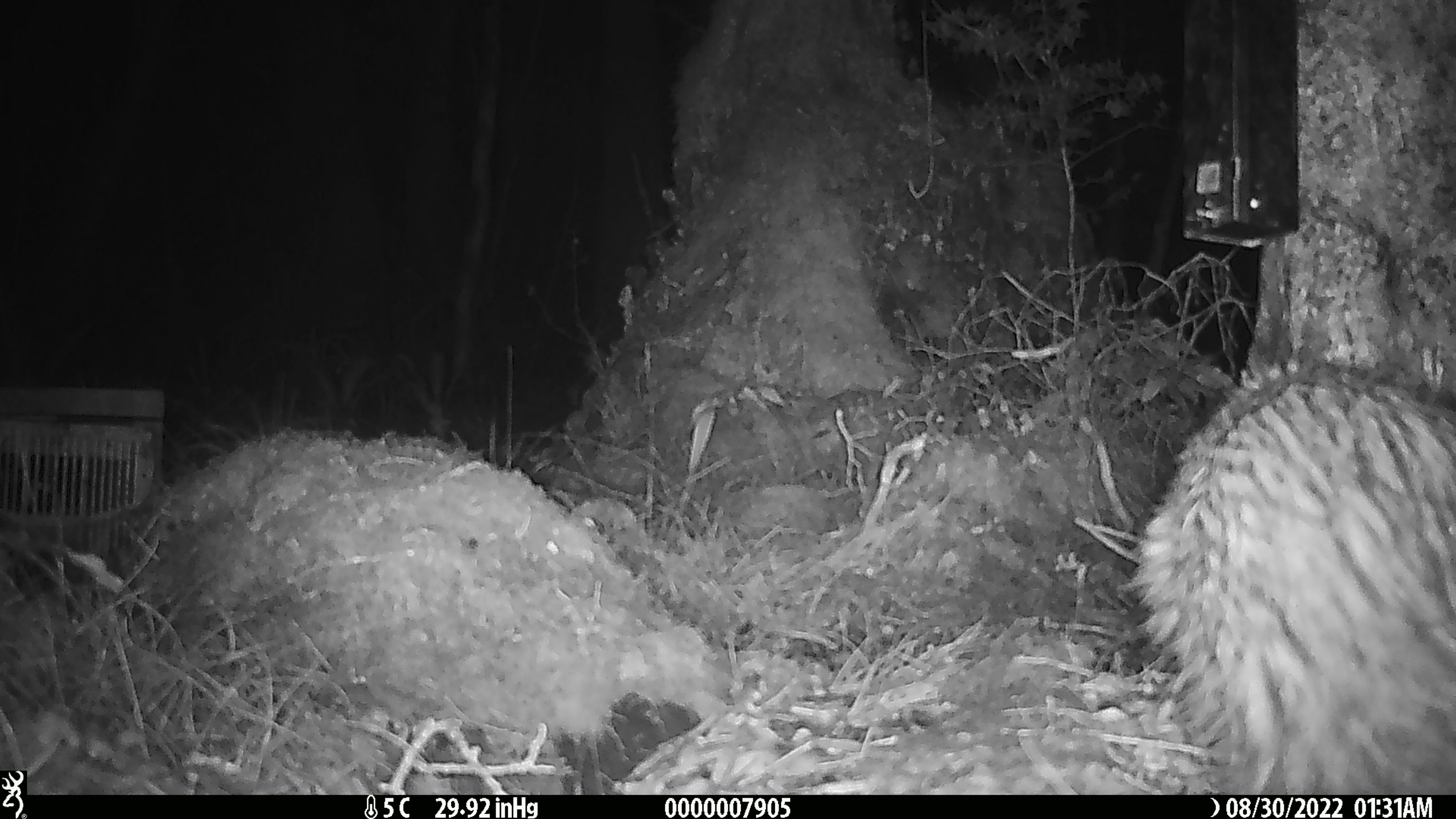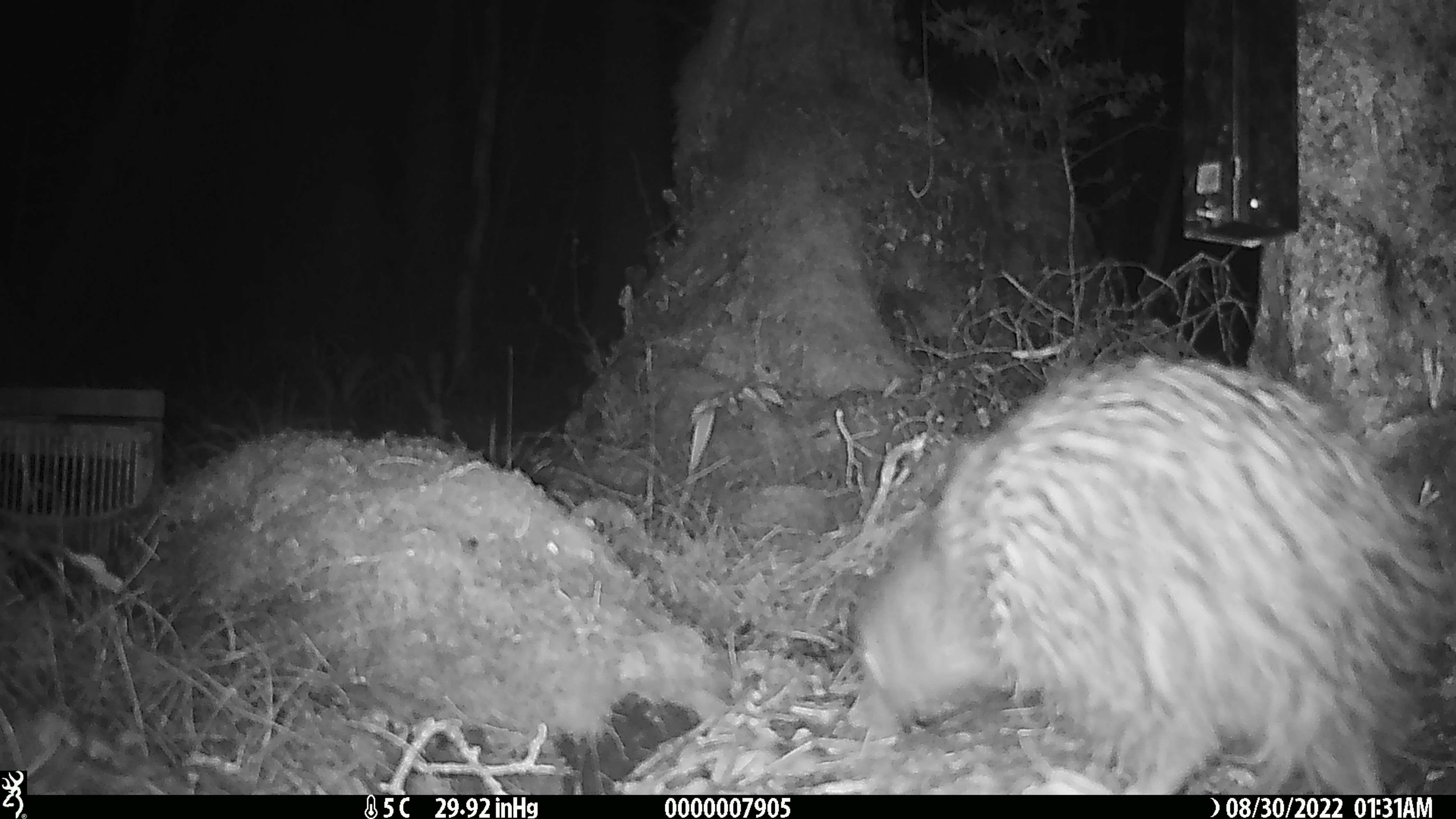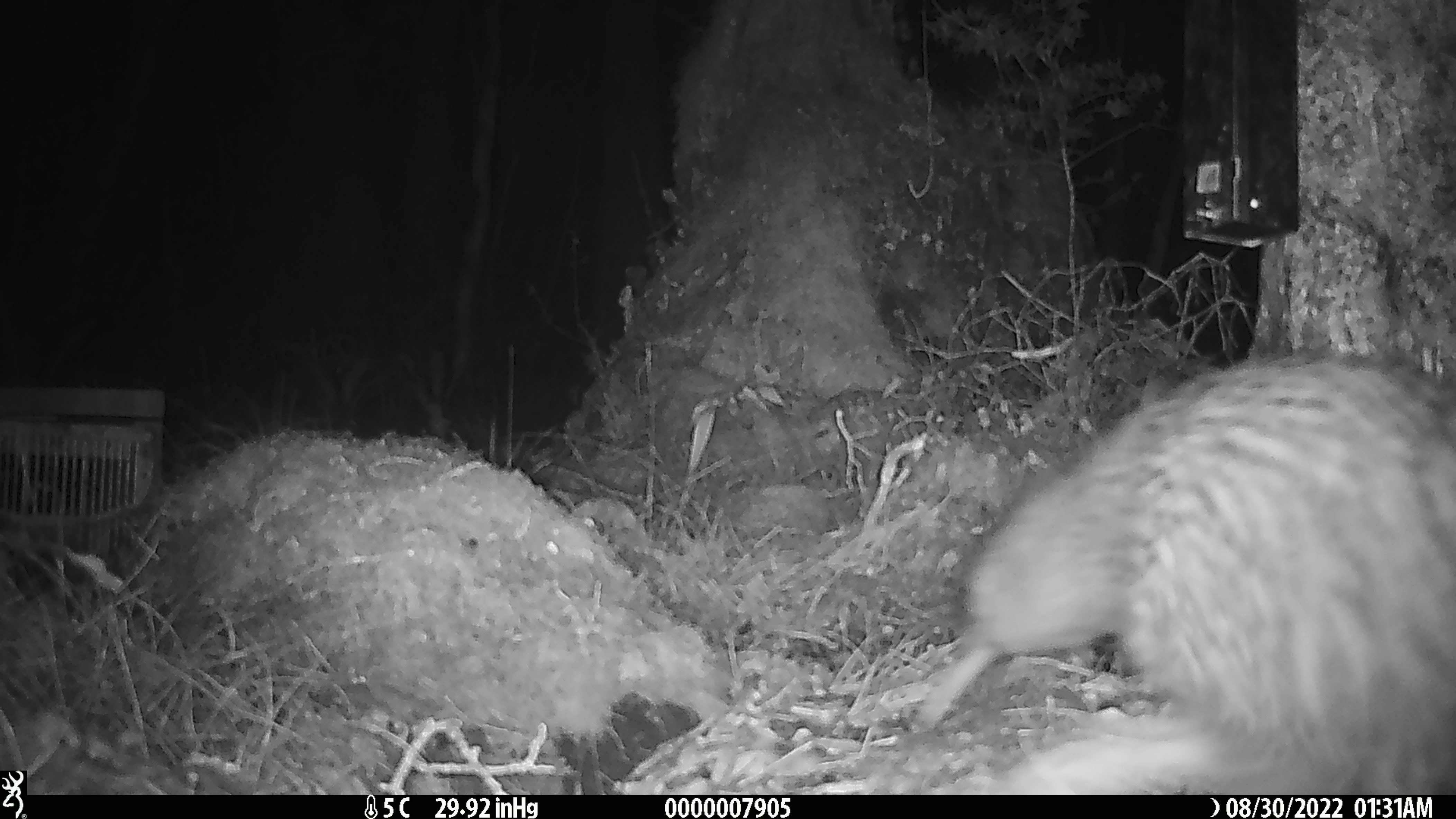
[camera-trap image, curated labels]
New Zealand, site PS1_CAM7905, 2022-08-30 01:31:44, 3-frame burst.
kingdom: Animalia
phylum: Chordata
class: Aves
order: Apterygiformes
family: Apterygidae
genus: Apteryx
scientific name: Apteryx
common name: kiwi